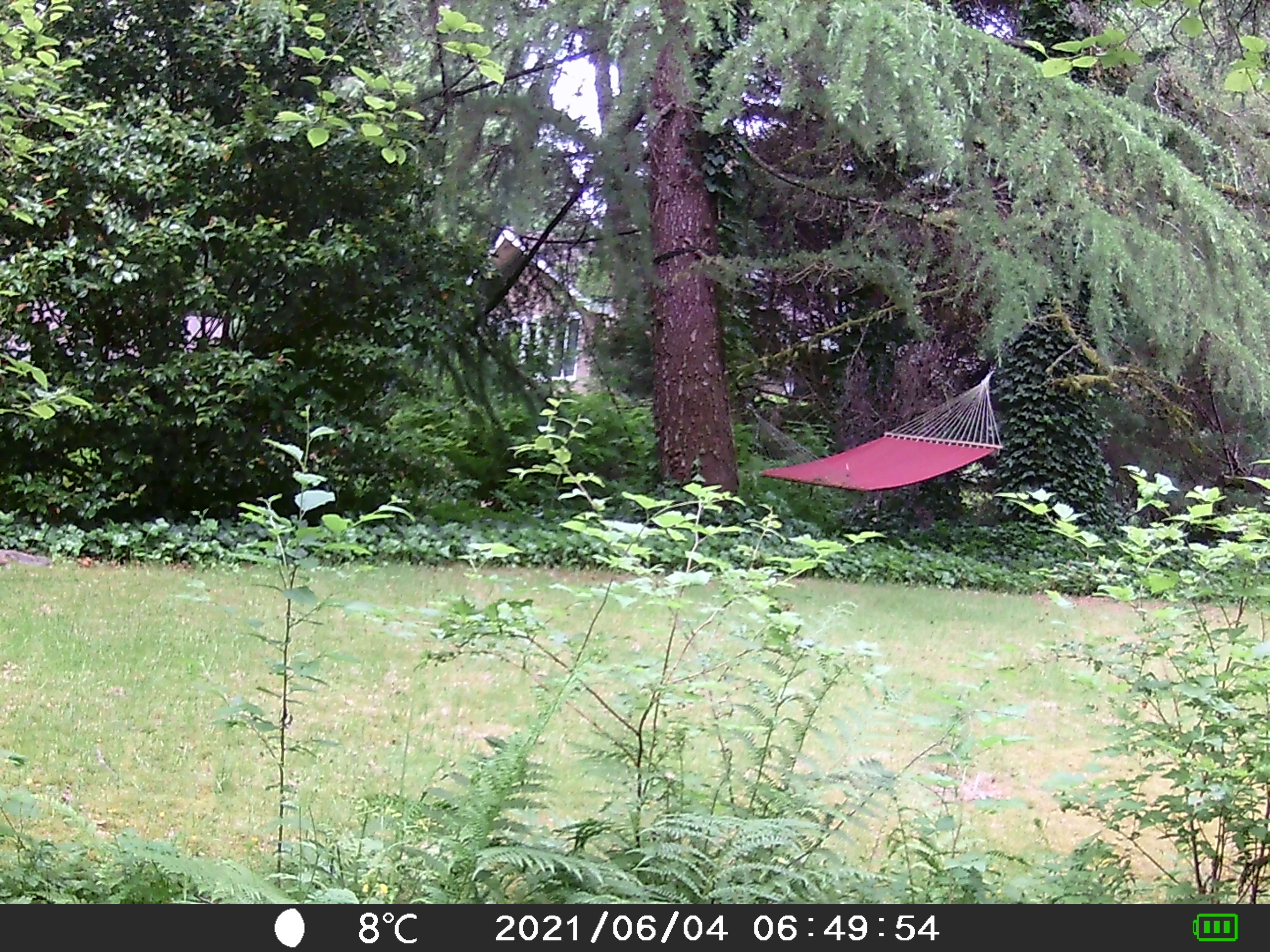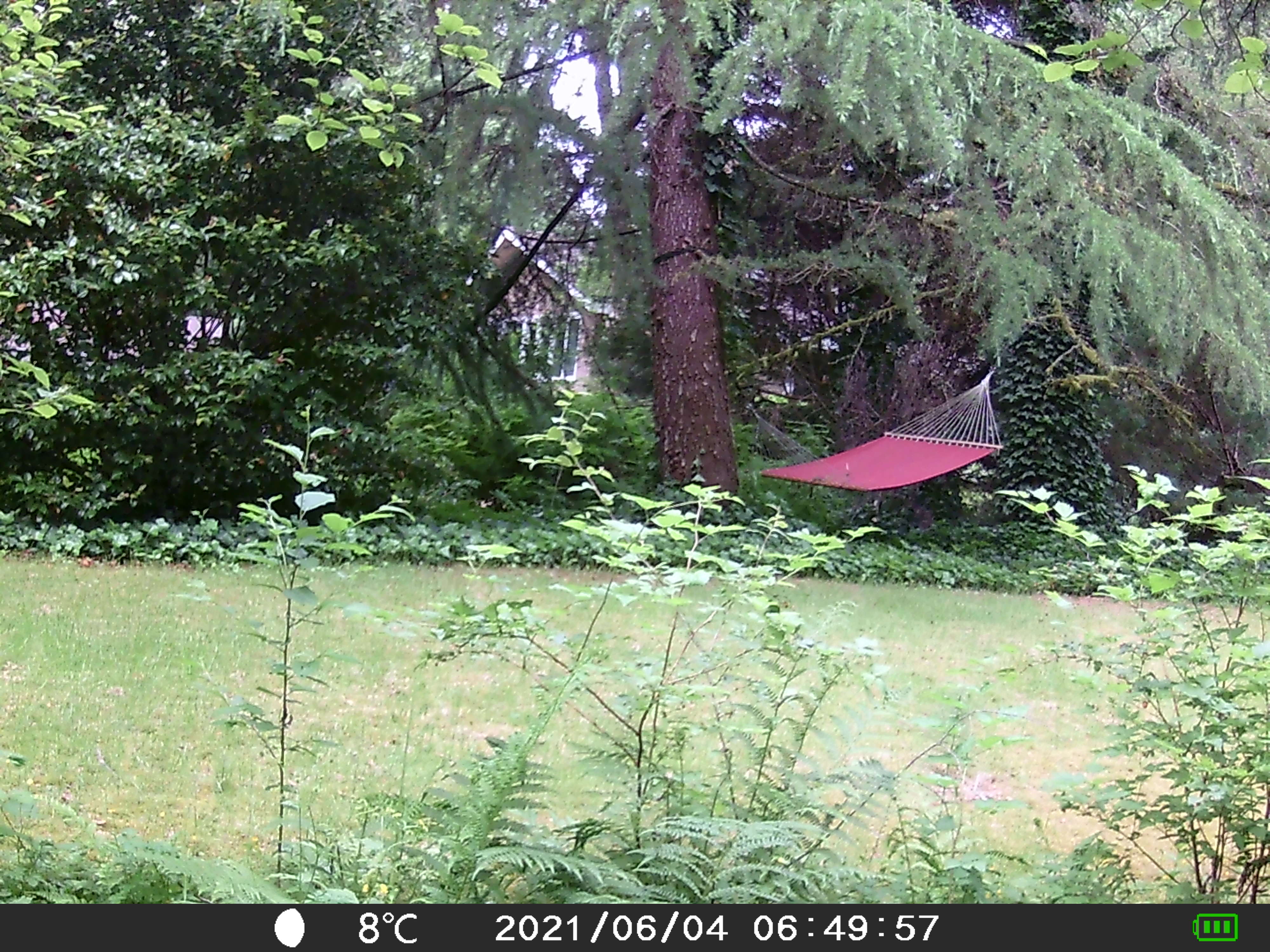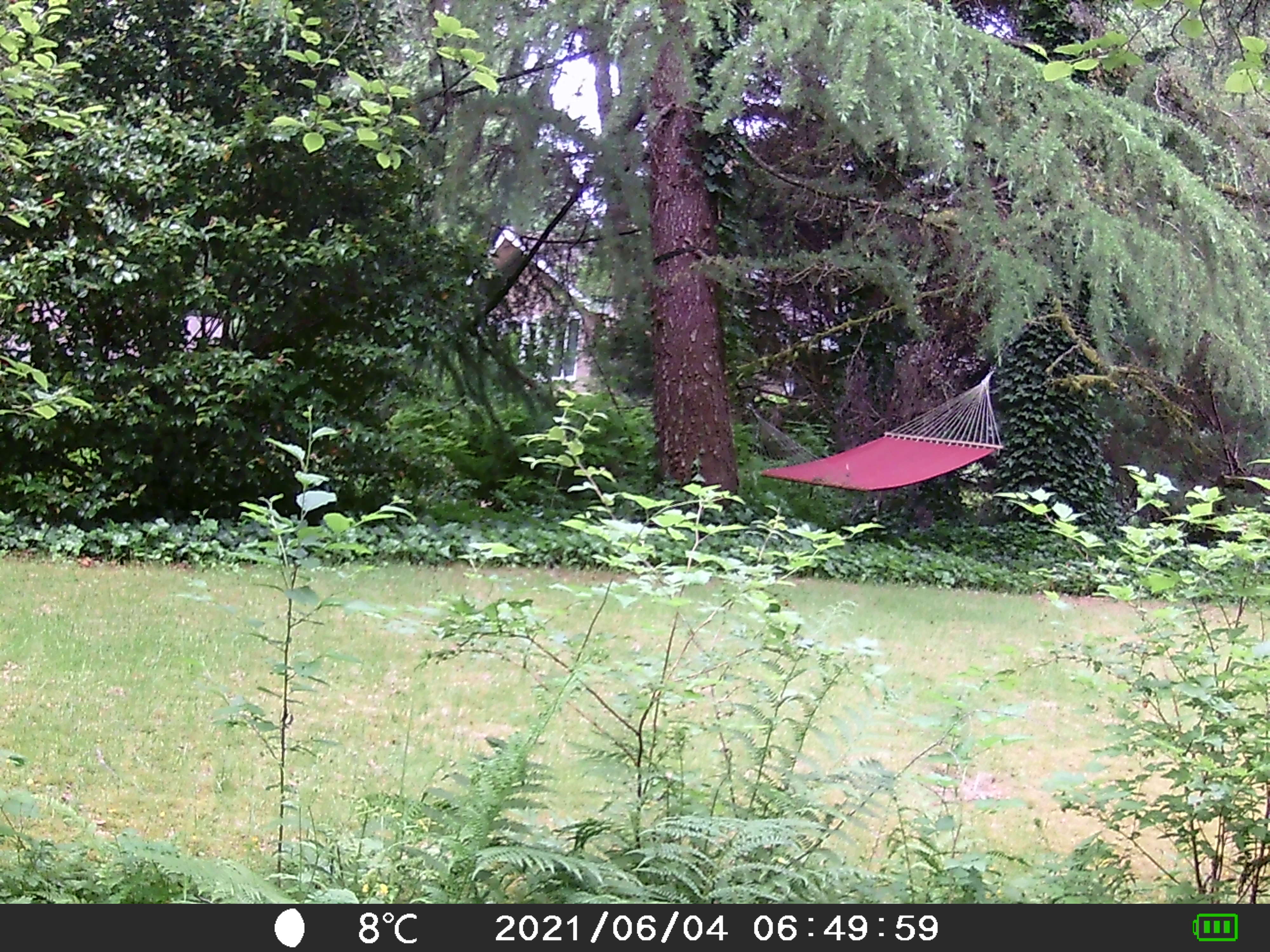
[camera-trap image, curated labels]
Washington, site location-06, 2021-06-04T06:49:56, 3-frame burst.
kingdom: Animalia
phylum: Chordata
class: Mammalia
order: Rodentia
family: Sciuridae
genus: Sciurus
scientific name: Sciurus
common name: squirrel